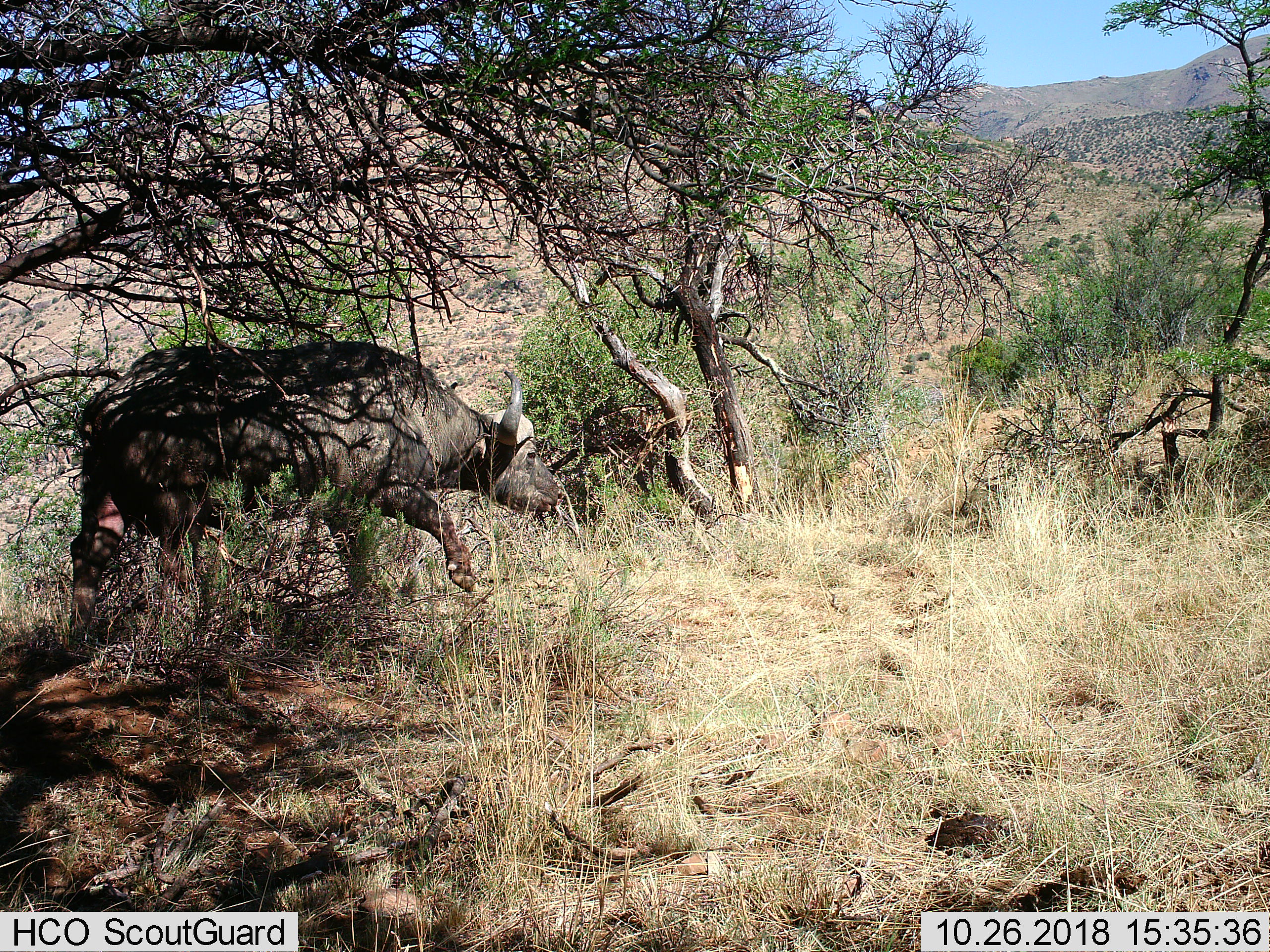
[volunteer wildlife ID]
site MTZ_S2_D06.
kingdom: Animalia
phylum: Chordata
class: Mammalia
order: Artiodactyla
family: Bovidae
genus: Syncerus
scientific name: Syncerus caffer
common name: african buffalo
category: buffalo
Buffalo (african buffalo) (Syncerus caffer), count 1. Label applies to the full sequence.